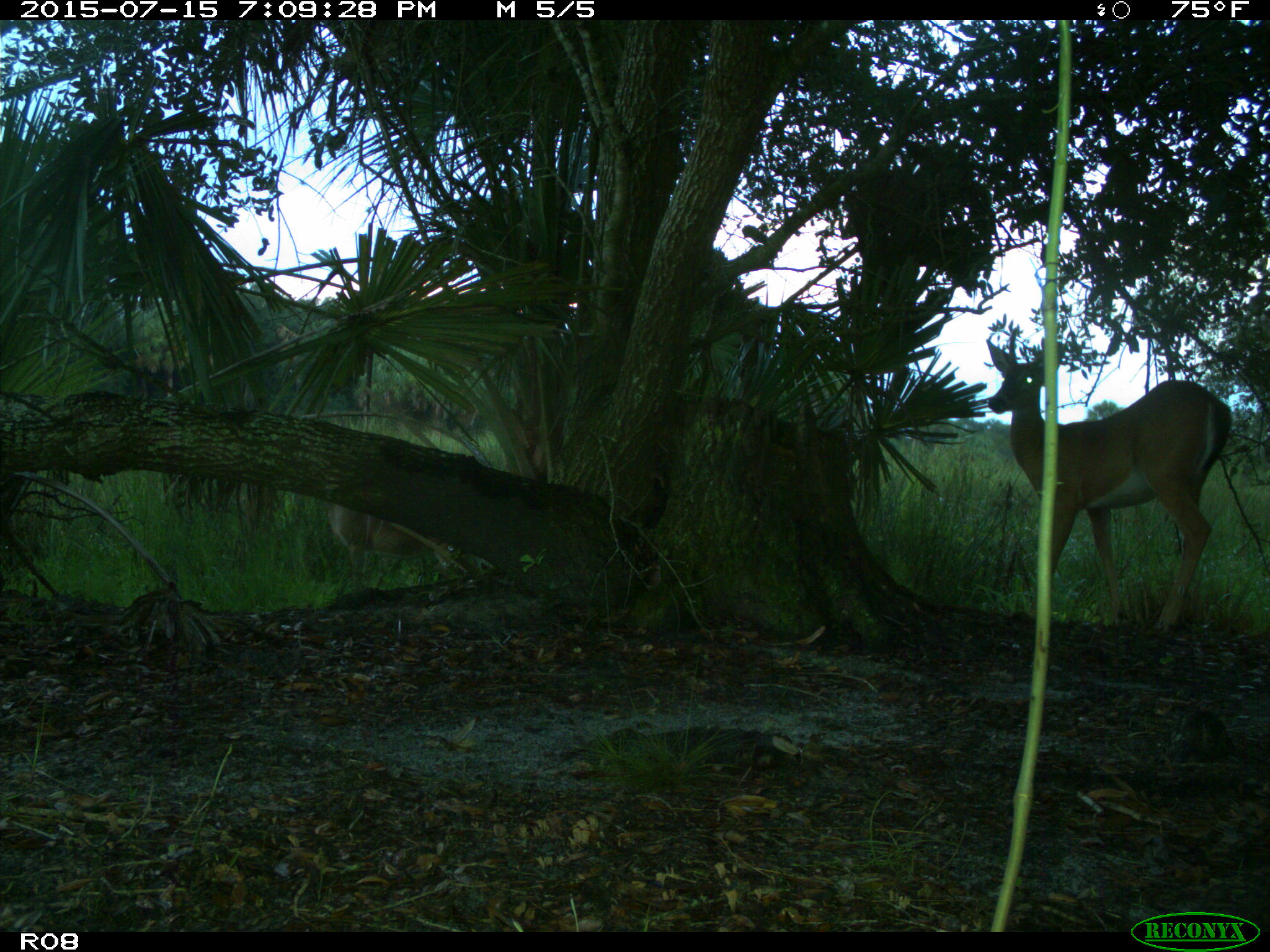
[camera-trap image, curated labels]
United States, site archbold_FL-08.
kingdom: Animalia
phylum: Chordata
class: Mammalia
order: Artiodactyla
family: Cervidae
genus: Odocoileus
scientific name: Odocoileus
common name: deer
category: unidentified deer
Unidentified deer (deer) (Odocoileus).